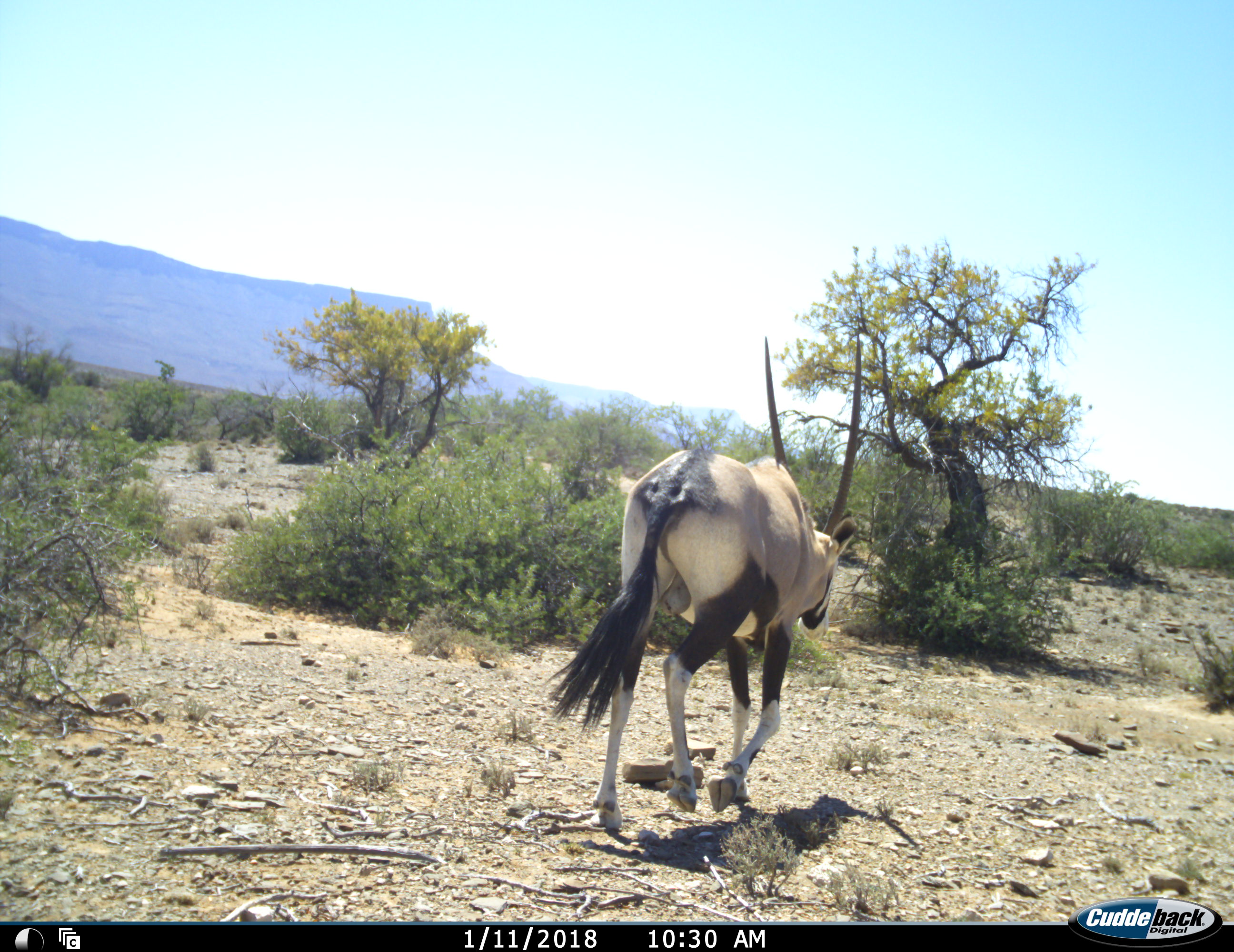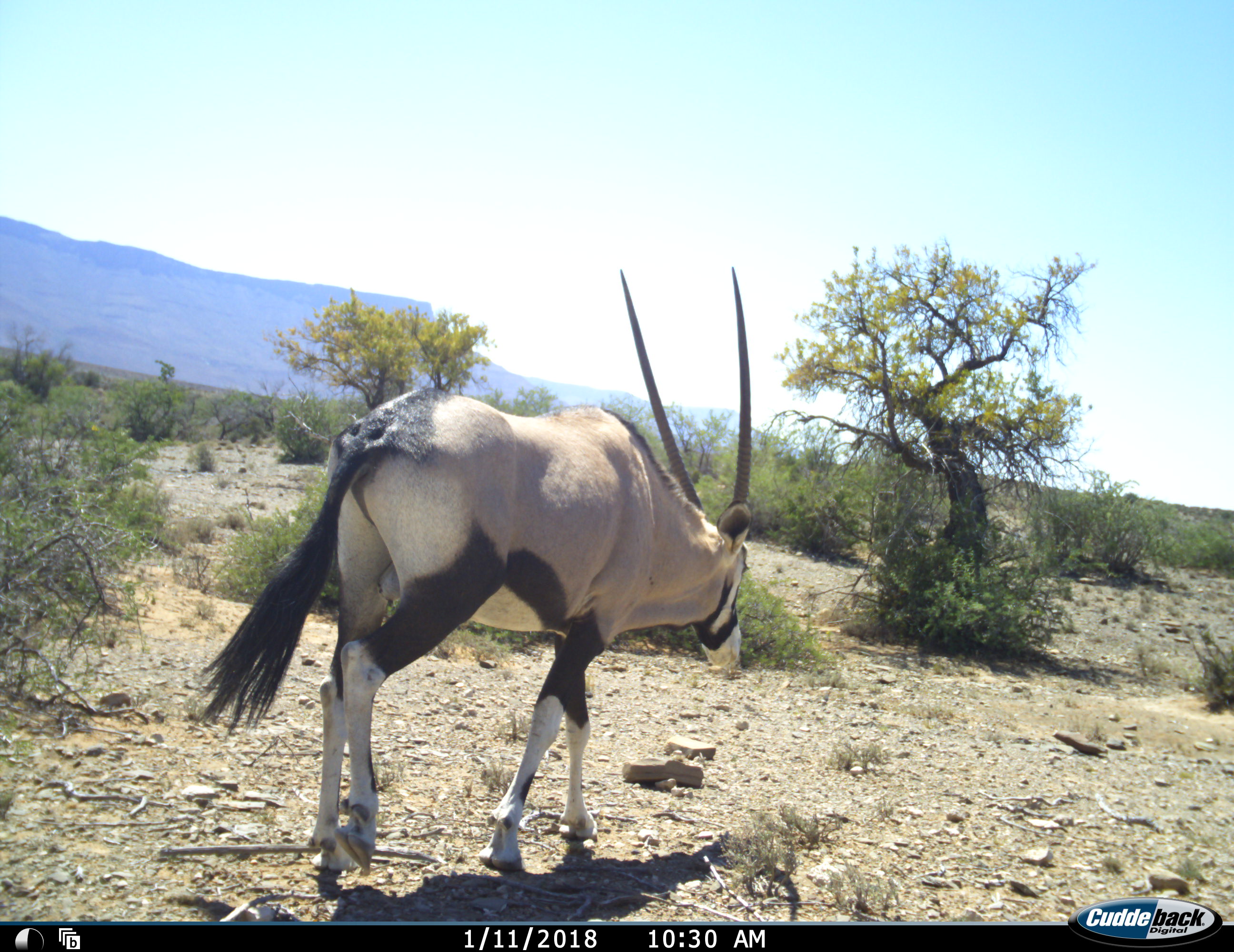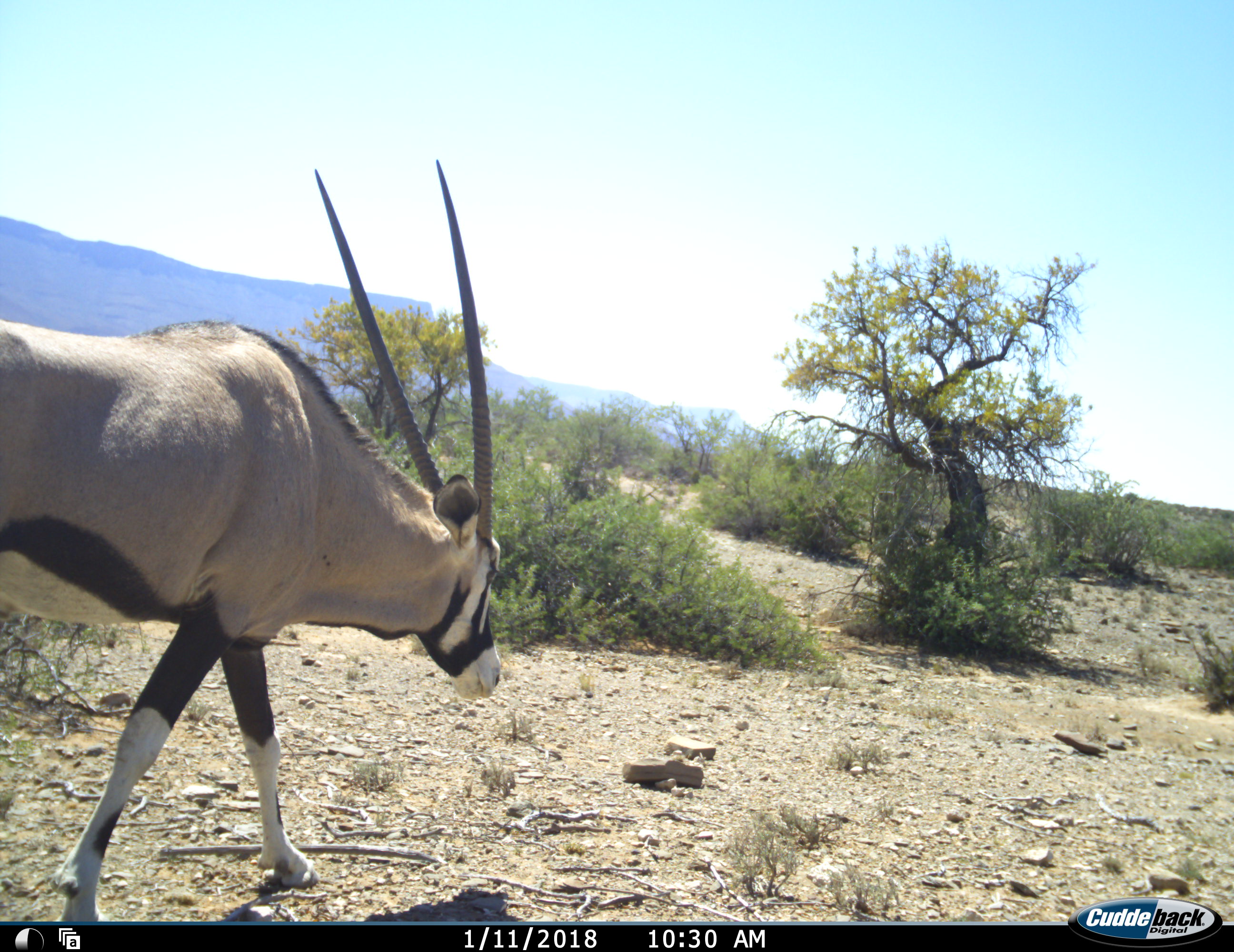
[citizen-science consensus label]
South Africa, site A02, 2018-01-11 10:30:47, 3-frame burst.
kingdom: Animalia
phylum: Chordata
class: Mammalia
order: Artiodactyla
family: Bovidae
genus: Oryx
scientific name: Oryx gazella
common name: gemsbok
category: gemsbokoryx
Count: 1.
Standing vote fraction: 10%.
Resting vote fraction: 0%.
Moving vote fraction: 100%.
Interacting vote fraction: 0%.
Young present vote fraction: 0%.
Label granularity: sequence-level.